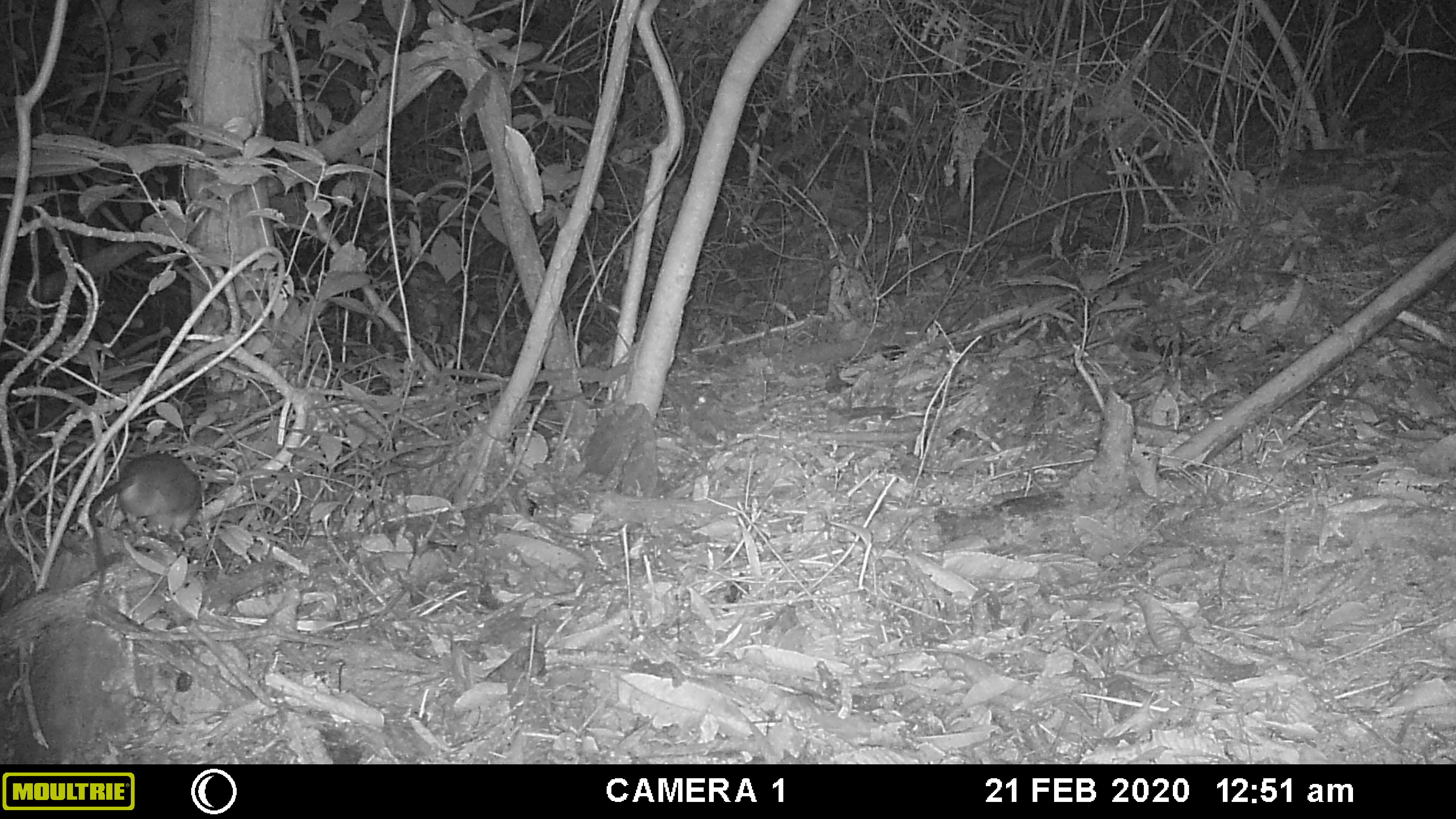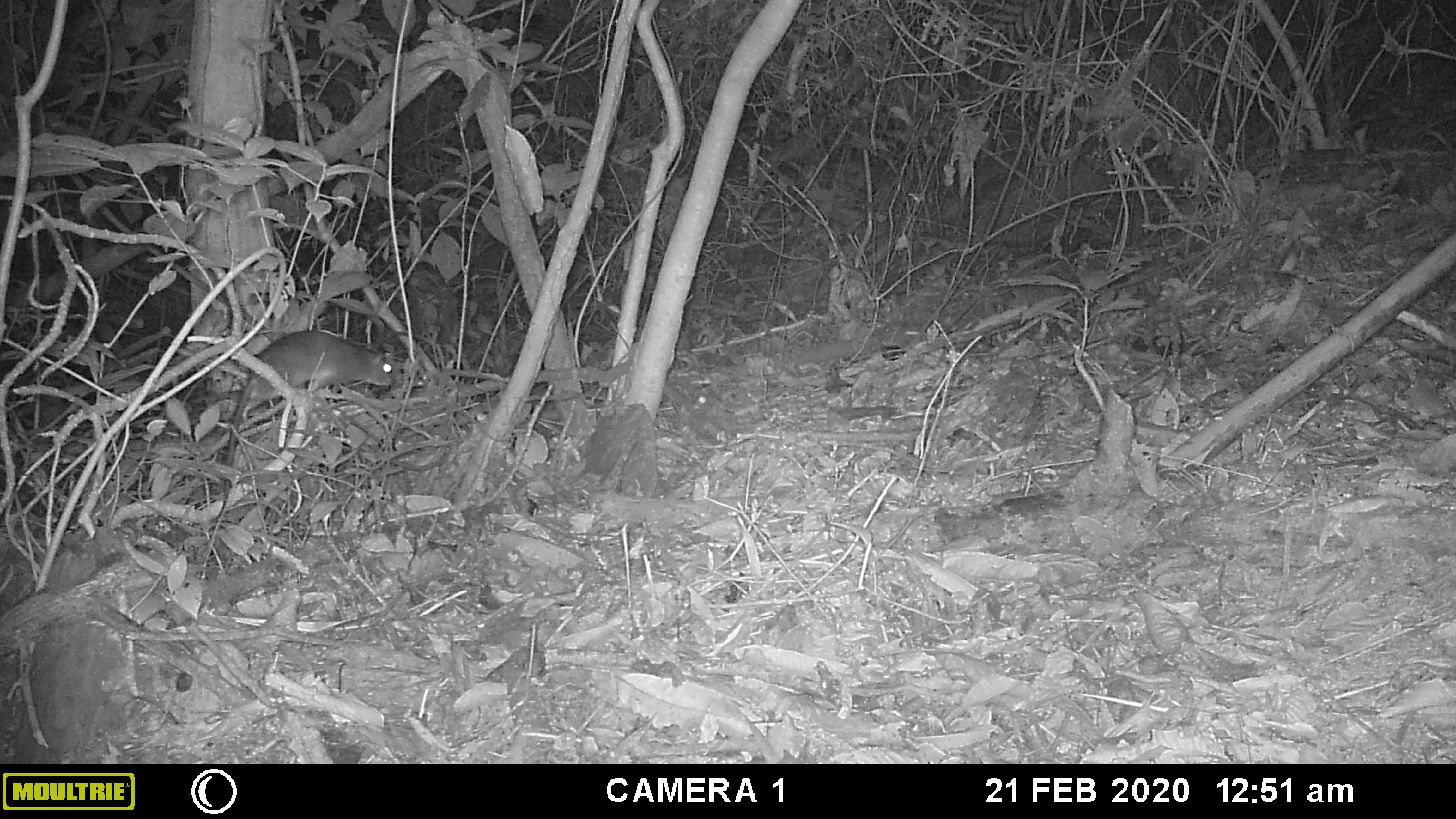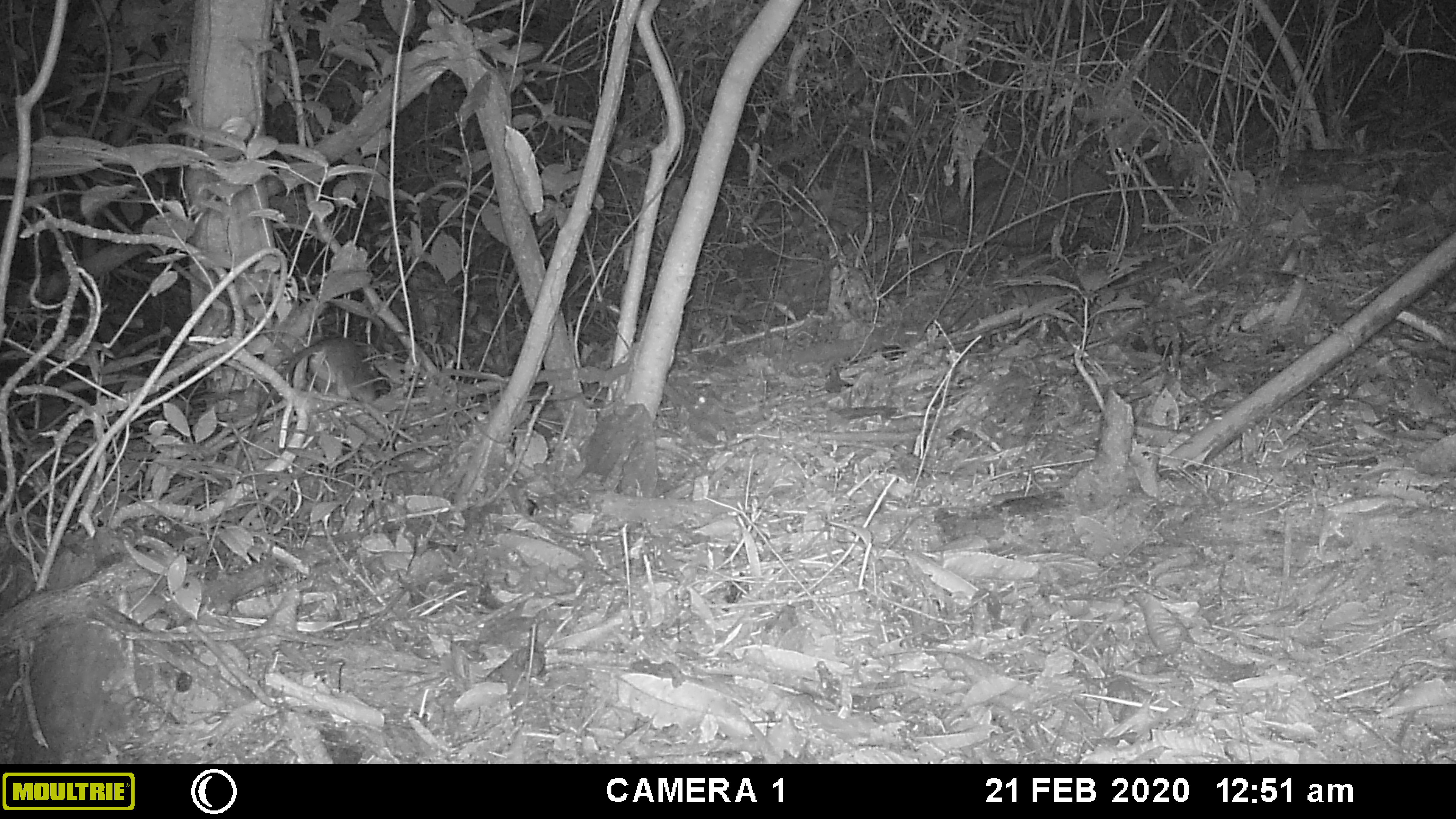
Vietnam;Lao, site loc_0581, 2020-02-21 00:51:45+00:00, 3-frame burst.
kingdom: Animalia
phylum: Chordata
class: Mammalia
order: Rodentia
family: Muridae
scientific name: Muridae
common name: old-world mice and rats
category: unidentified murid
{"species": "unidentified murid (old-world mice and rats) (Muridae)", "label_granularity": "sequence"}